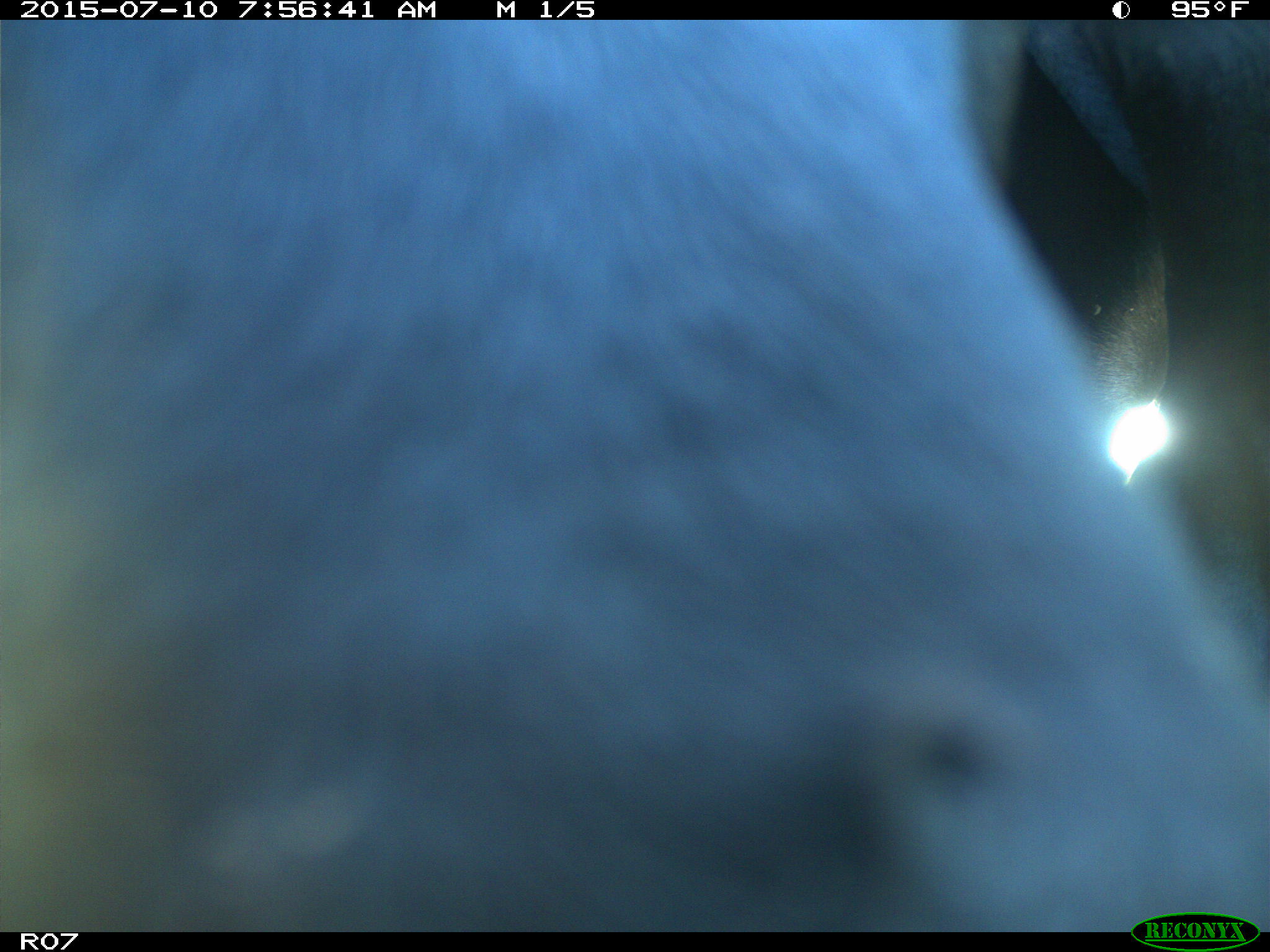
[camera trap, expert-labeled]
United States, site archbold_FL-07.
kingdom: Animalia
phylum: Chordata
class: Mammalia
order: Artiodactyla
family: Bovidae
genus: Bos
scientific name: Bos taurus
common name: domestic cow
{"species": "Bos taurus (domestic cow)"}